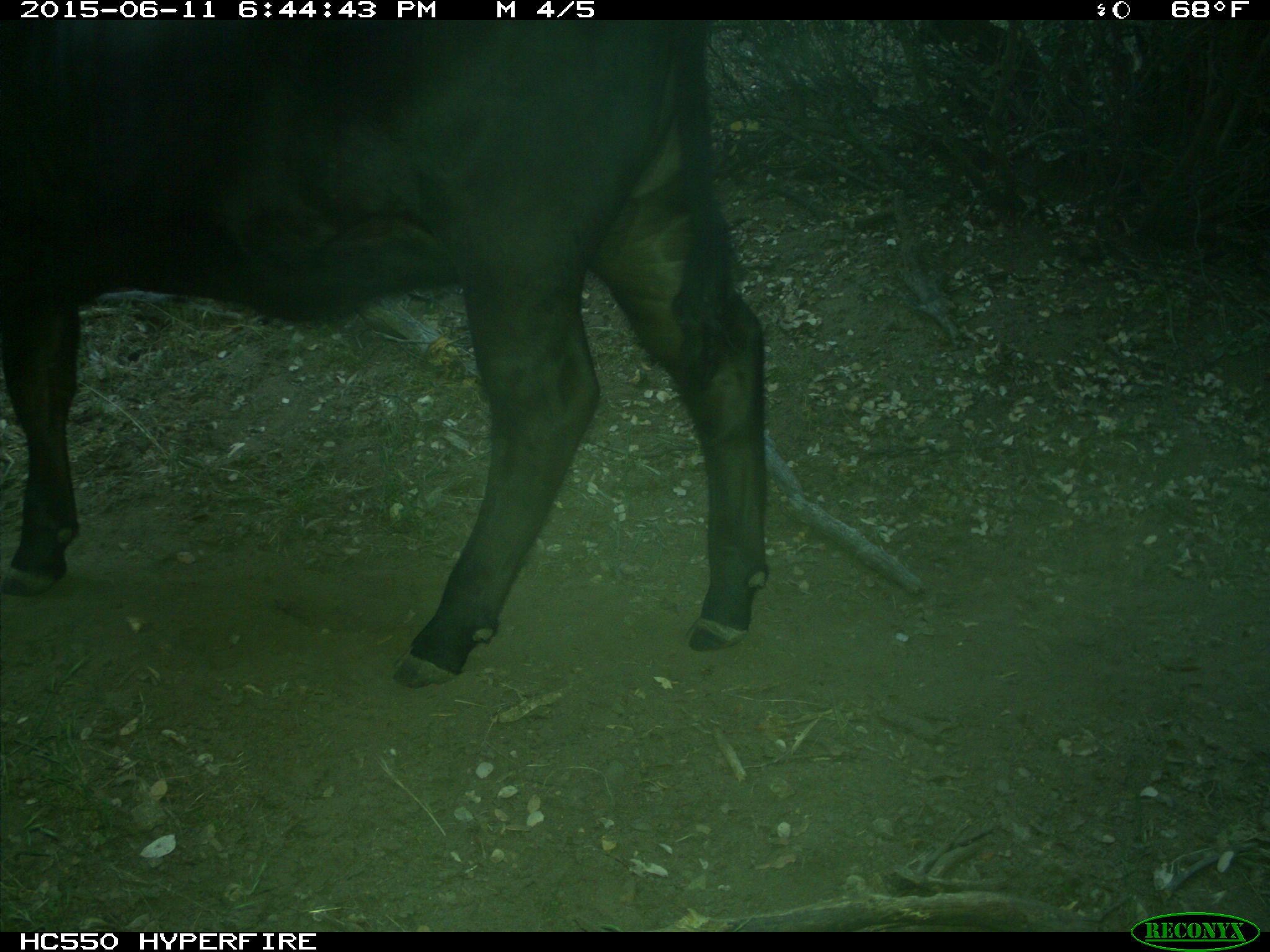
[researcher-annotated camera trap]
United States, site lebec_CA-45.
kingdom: Animalia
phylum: Chordata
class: Mammalia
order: Artiodactyla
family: Bovidae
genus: Bos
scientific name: Bos taurus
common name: domestic cow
Bos taurus (domestic cow).